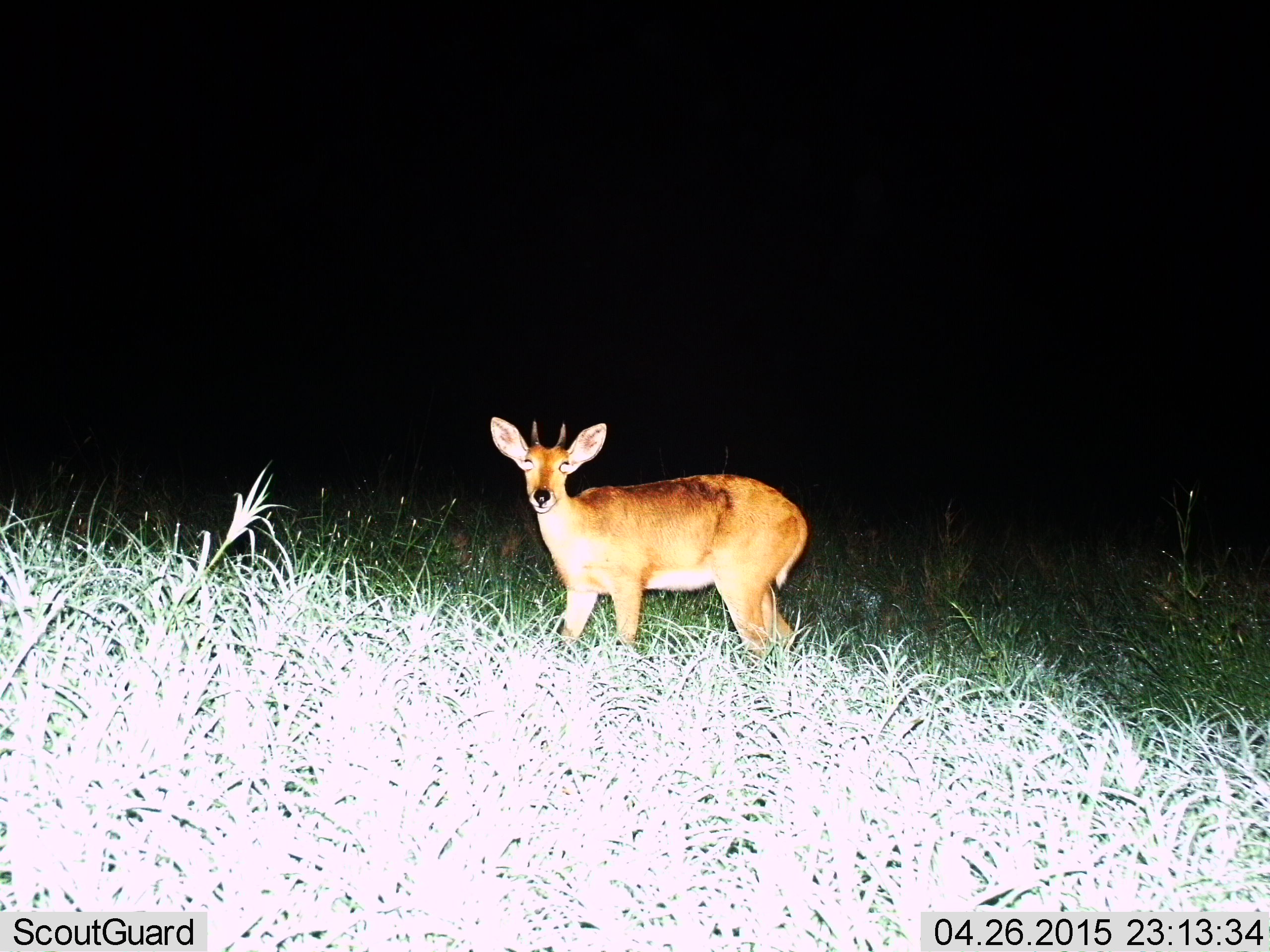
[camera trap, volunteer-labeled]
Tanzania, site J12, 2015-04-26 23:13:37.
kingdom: Animalia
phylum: Chordata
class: Mammalia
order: Artiodactyla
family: Bovidae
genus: Redunca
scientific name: Redunca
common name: reedbuck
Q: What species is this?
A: Reedbuck (Redunca).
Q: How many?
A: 1.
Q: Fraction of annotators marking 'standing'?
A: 90%.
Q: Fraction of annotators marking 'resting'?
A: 0%.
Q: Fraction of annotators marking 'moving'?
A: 10%.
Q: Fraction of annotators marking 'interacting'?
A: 0%.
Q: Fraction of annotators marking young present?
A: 0%.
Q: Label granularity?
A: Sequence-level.